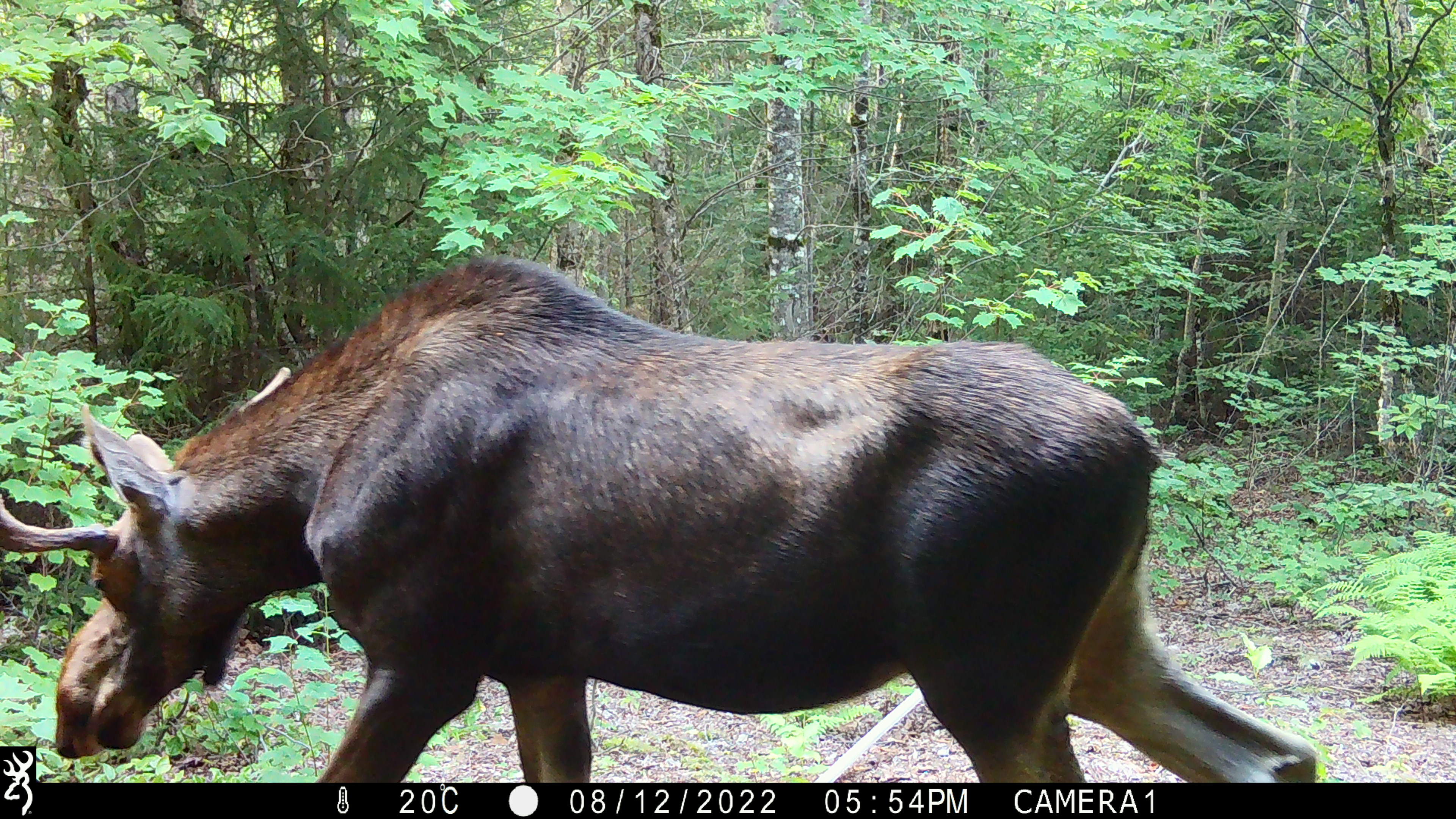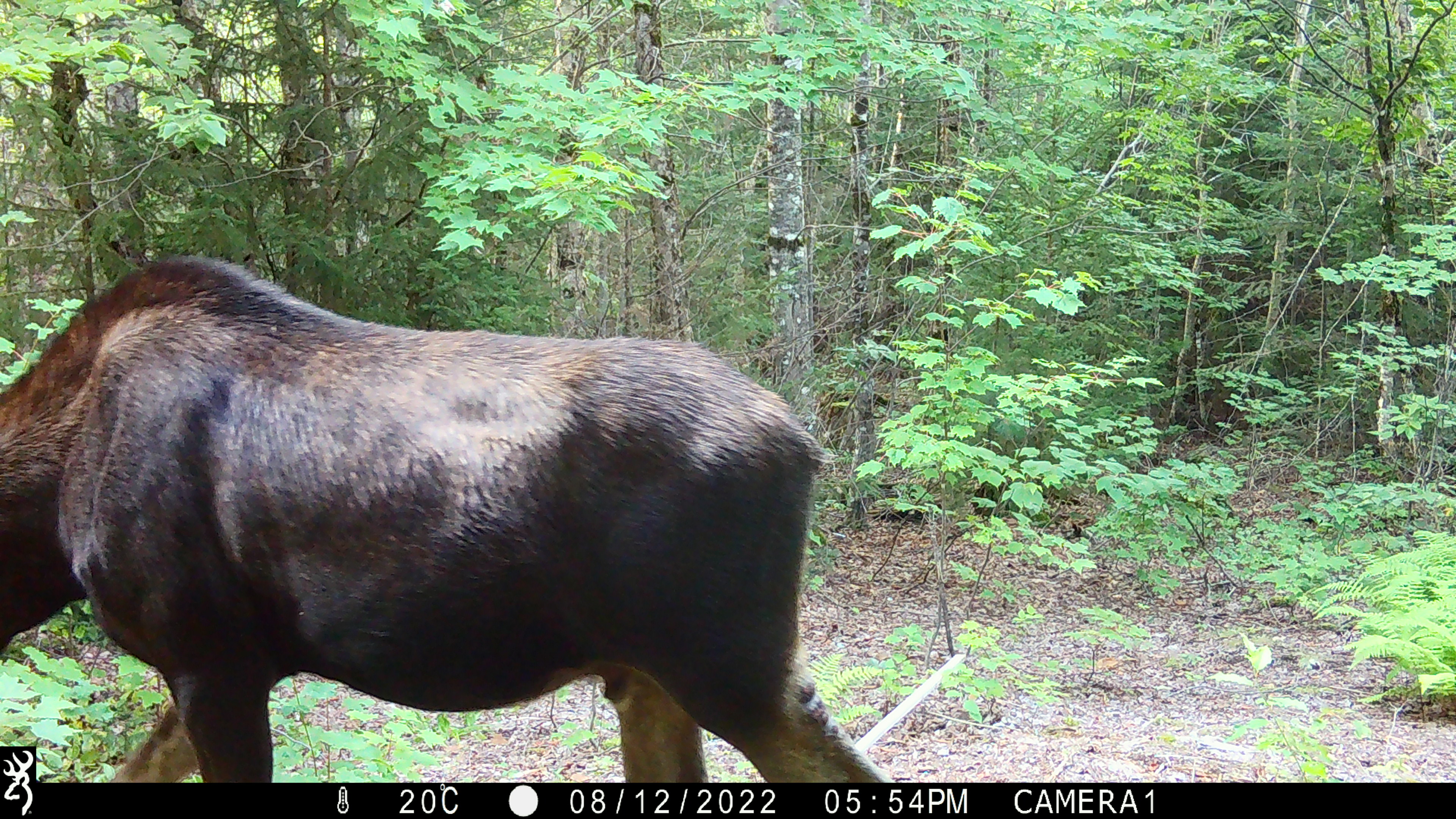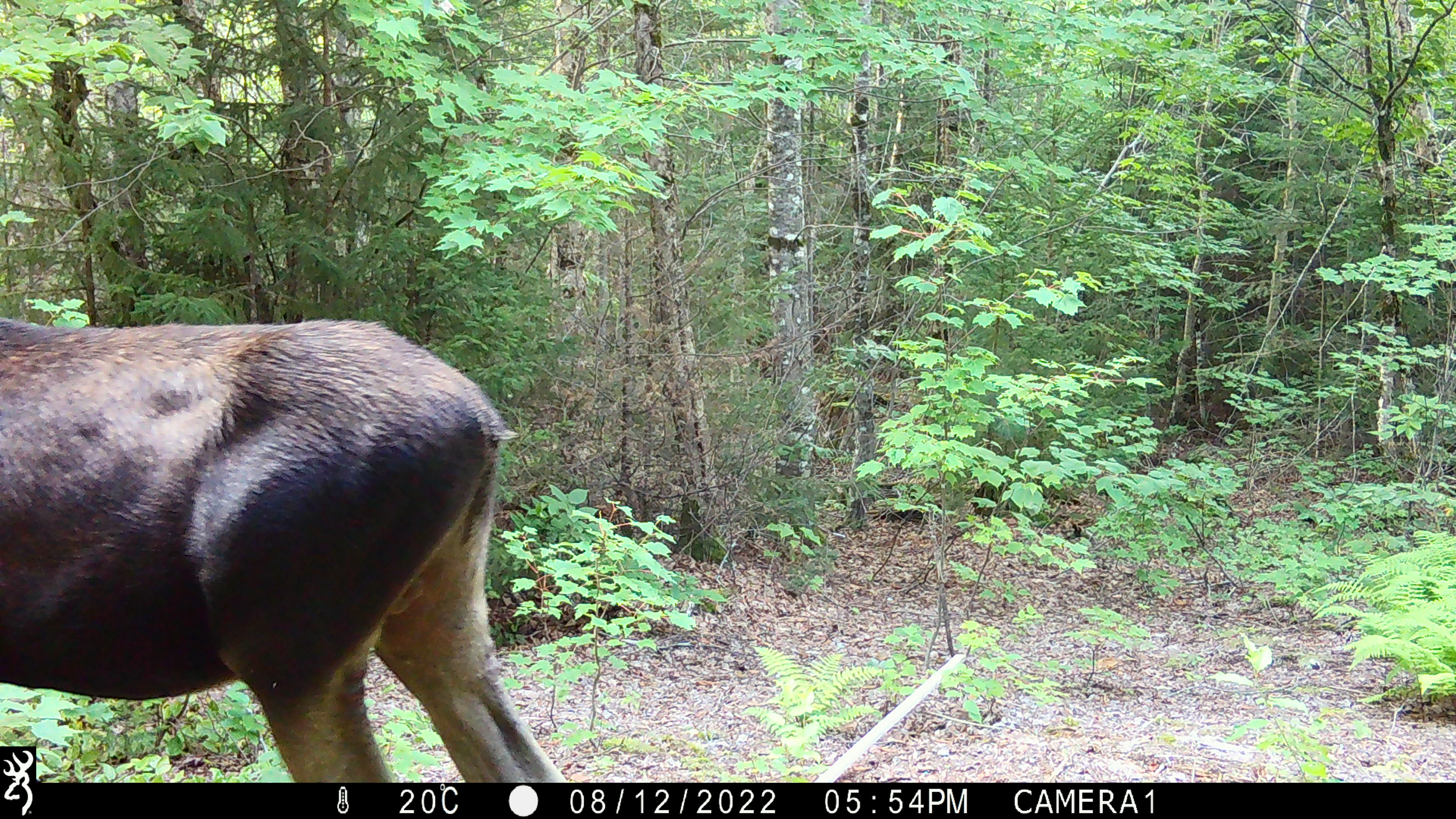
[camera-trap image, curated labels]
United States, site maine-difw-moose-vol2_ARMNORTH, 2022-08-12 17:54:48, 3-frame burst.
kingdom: Animalia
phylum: Chordata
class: Mammalia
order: Artiodactyla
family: Cervidae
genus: Alces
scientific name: Alces alces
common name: moose